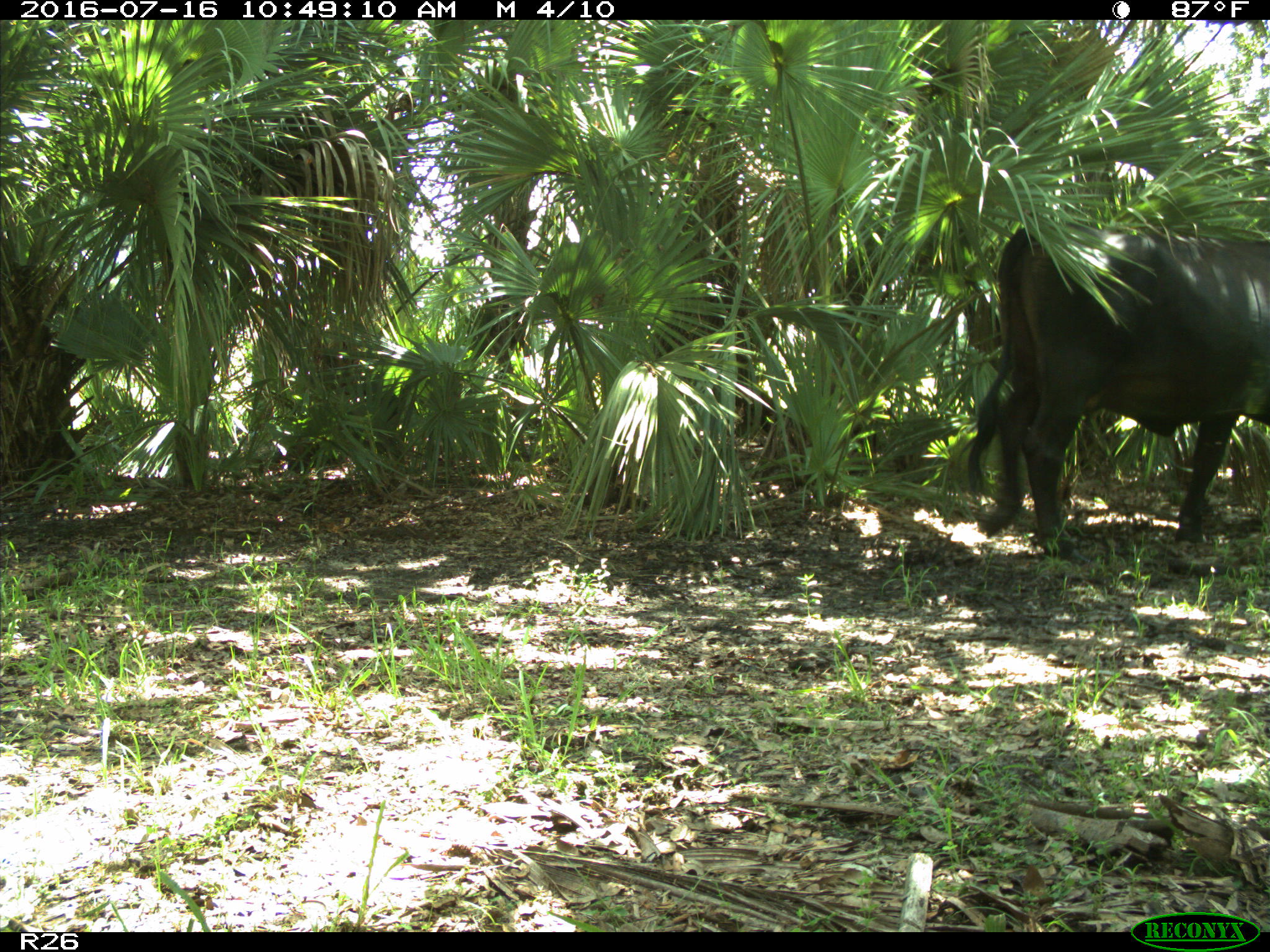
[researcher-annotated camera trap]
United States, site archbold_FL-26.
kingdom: Animalia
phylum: Chordata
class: Mammalia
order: Artiodactyla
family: Bovidae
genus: Bos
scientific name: Bos taurus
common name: domestic cow